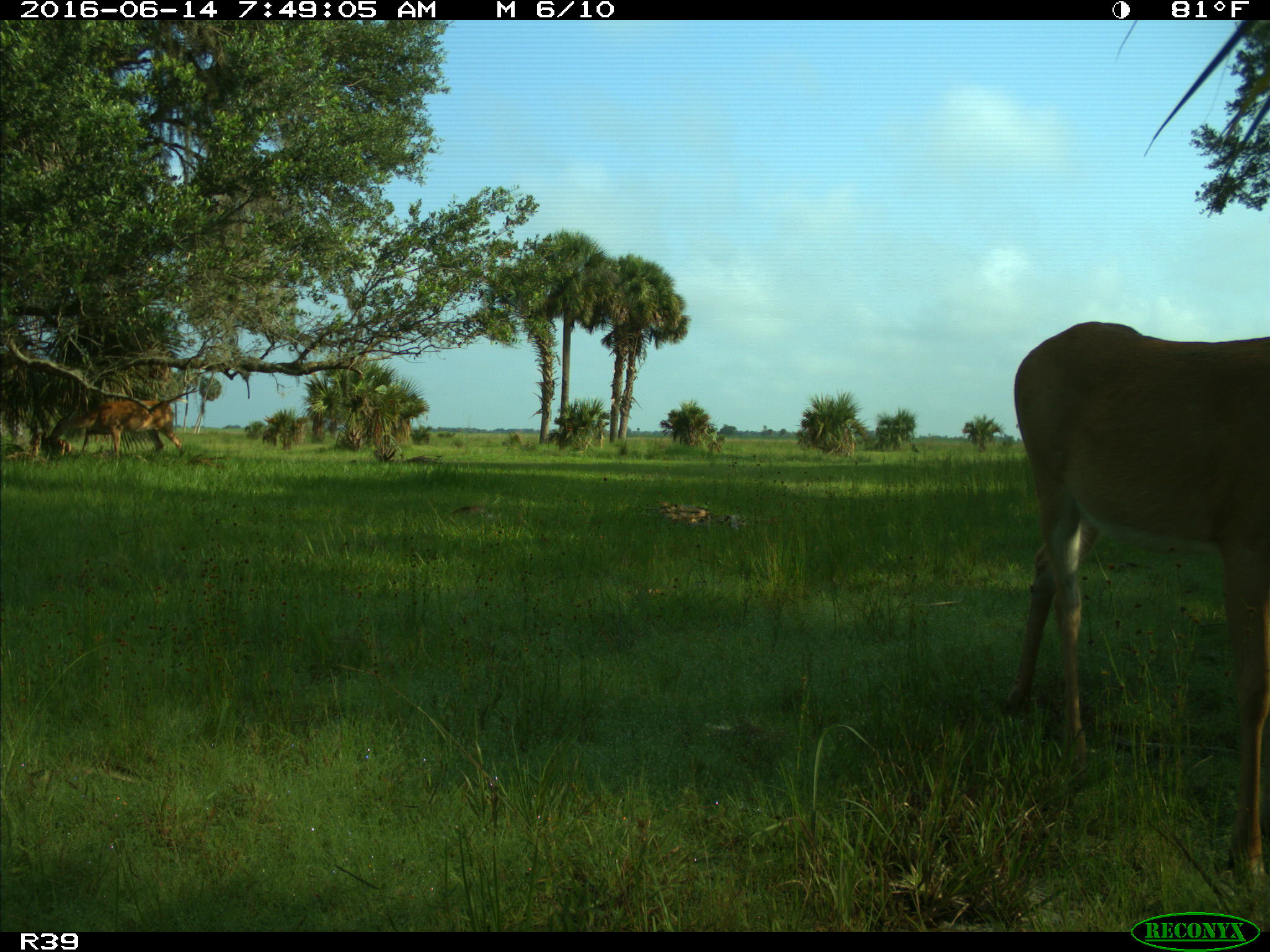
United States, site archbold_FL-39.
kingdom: Animalia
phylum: Chordata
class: Mammalia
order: Artiodactyla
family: Cervidae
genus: Odocoileus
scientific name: Odocoileus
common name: deer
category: unidentified deer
Unidentified deer (deer) (Odocoileus).